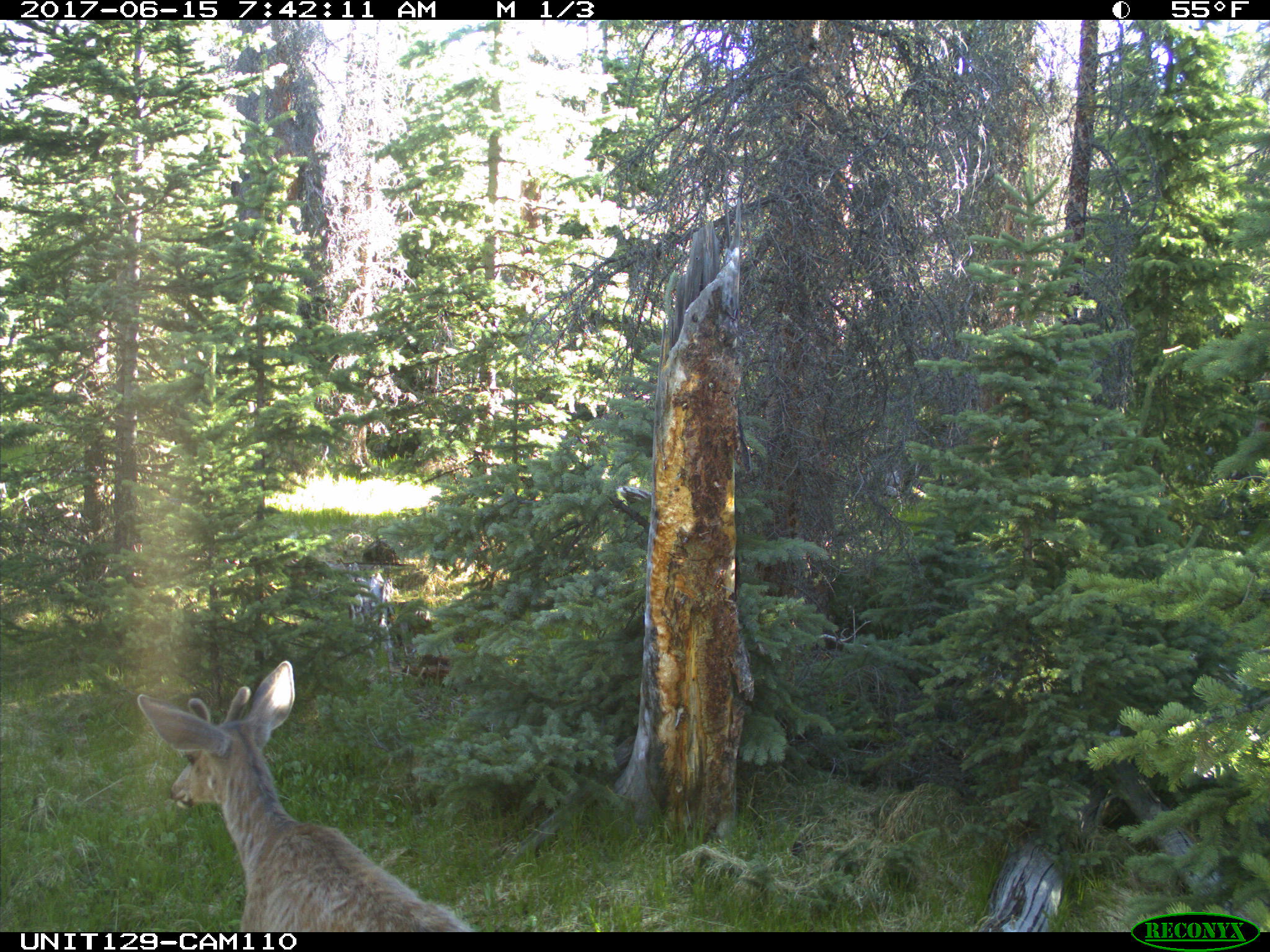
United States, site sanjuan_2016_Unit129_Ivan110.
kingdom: Animalia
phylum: Chordata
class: Mammalia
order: Artiodactyla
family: Cervidae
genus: Odocoileus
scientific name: Odocoileus hemionus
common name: mule deer